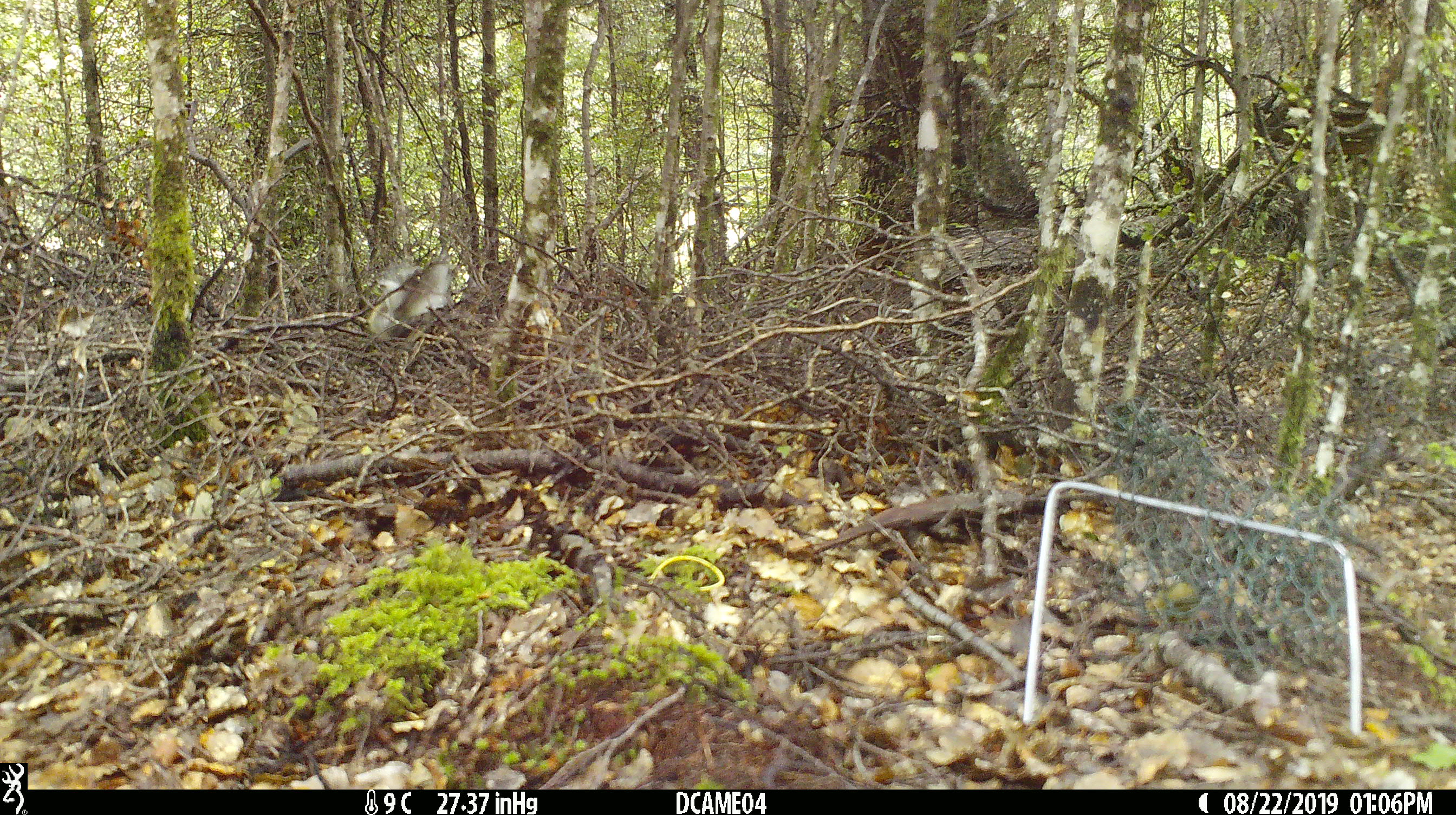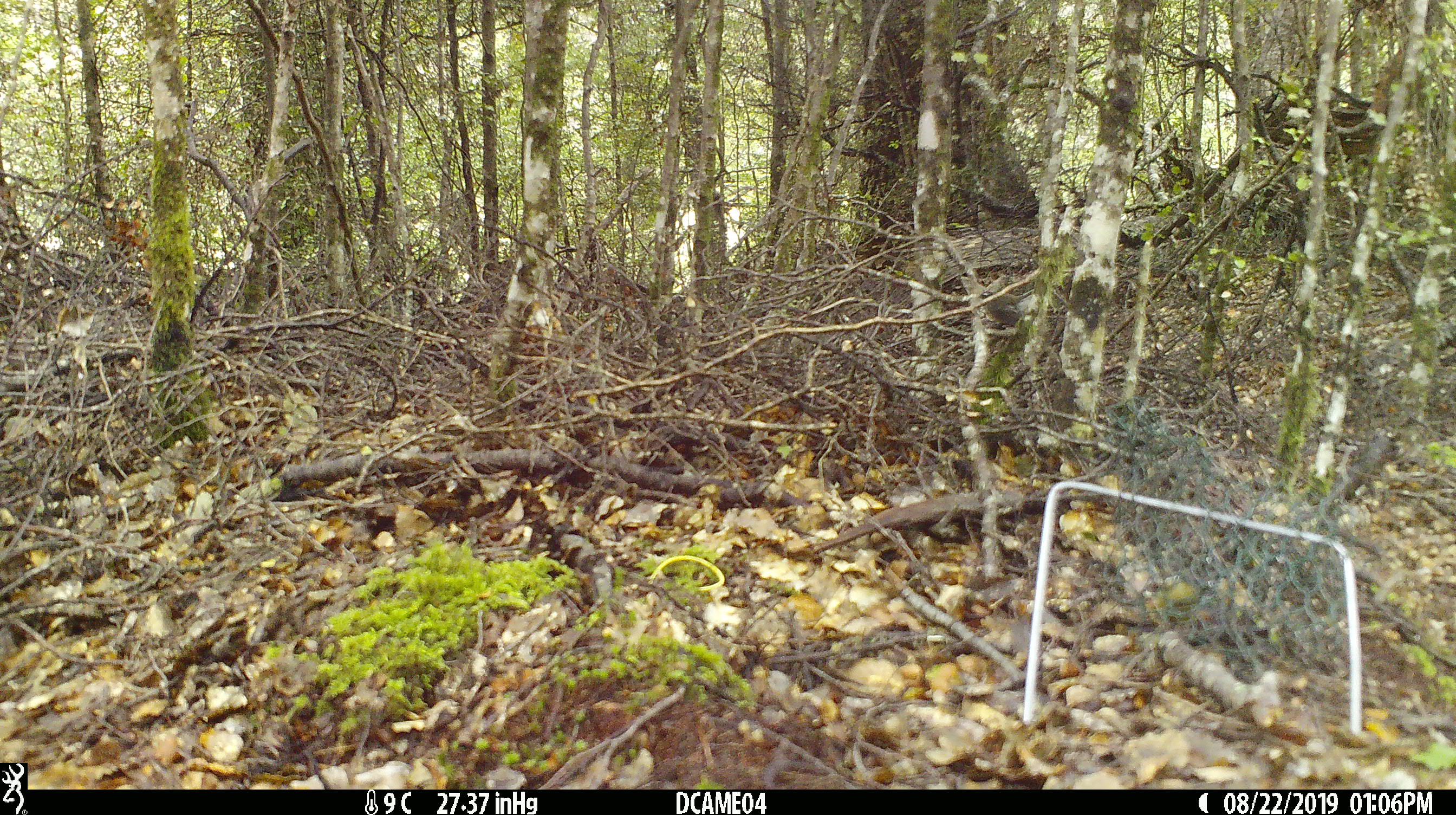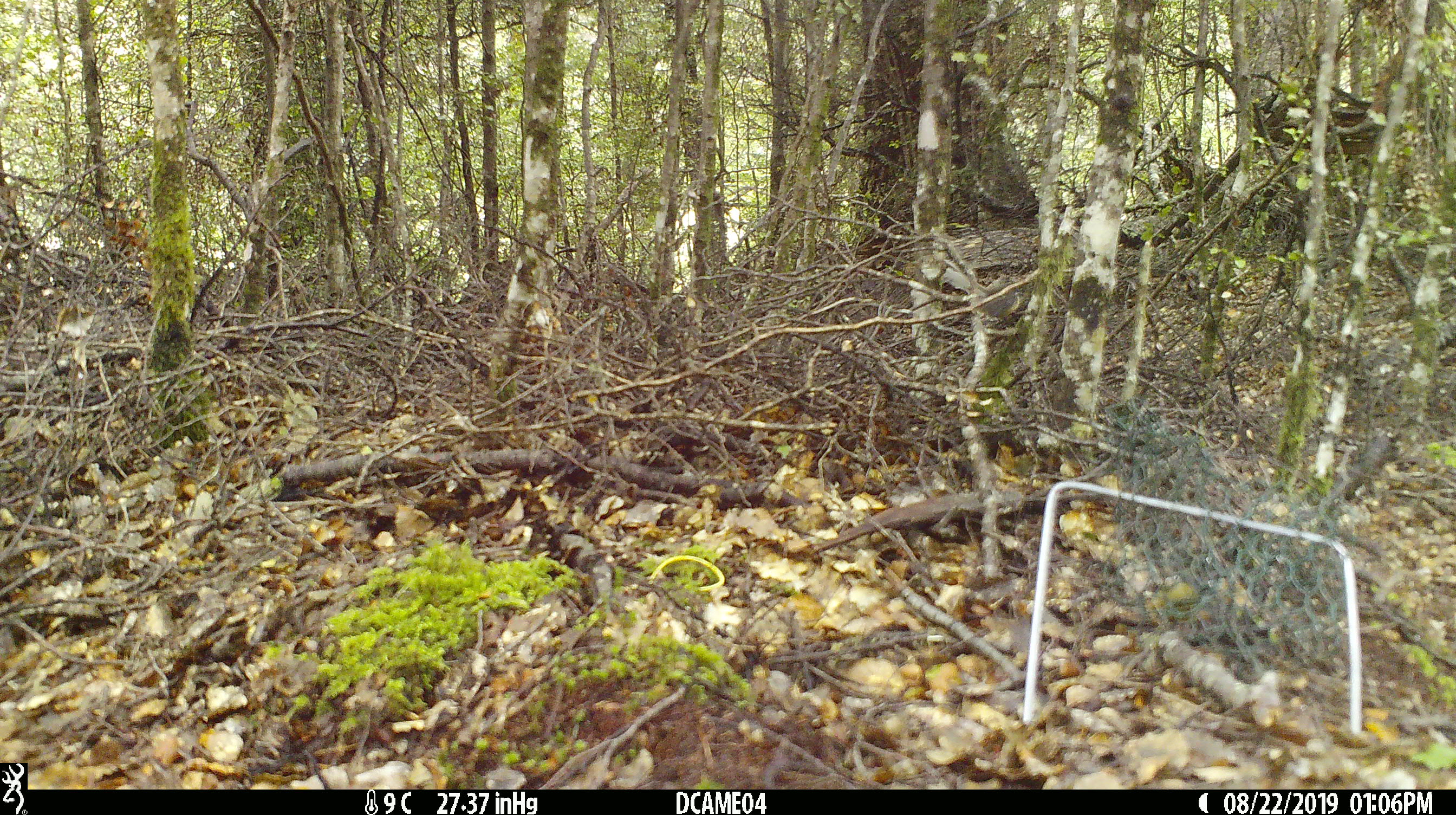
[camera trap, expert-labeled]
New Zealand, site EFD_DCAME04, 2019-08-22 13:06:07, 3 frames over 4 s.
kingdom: Animalia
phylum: Chordata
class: Aves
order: Passeriformes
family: Rhipiduridae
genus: Rhipidura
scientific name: Rhipidura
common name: fantails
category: fantail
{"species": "fantail (fantails) (Rhipidura)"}